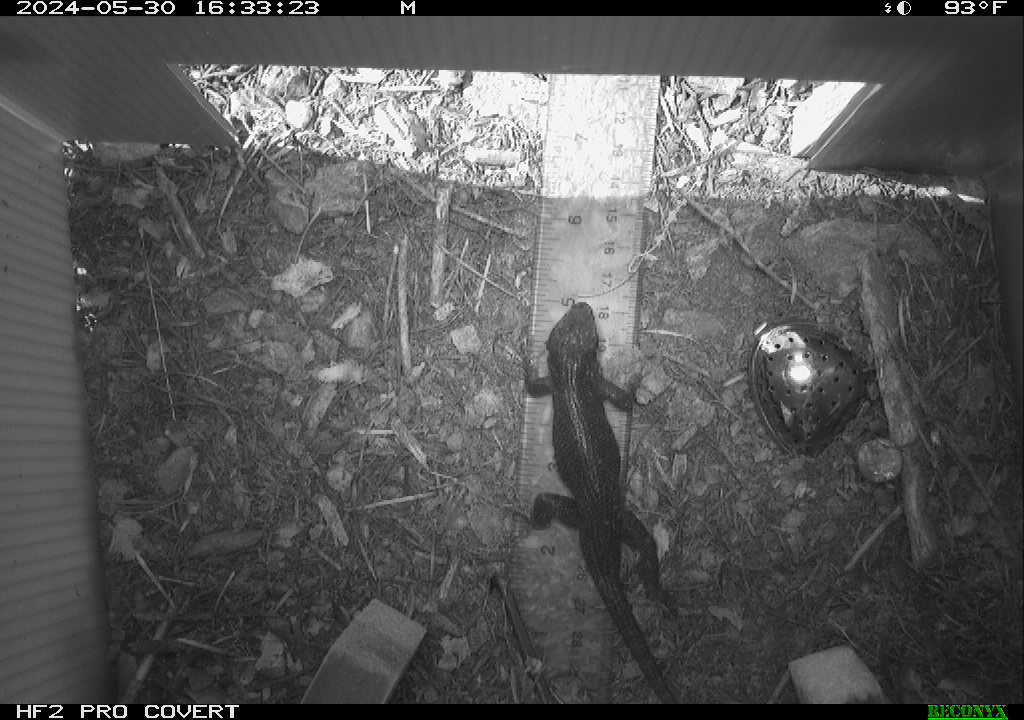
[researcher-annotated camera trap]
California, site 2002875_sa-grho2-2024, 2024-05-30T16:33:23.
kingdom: Animalia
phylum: Chordata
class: Reptilia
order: Squamata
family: Phrynosomatidae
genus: Sceloporus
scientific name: Sceloporus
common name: spiny lizards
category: sceloporus species